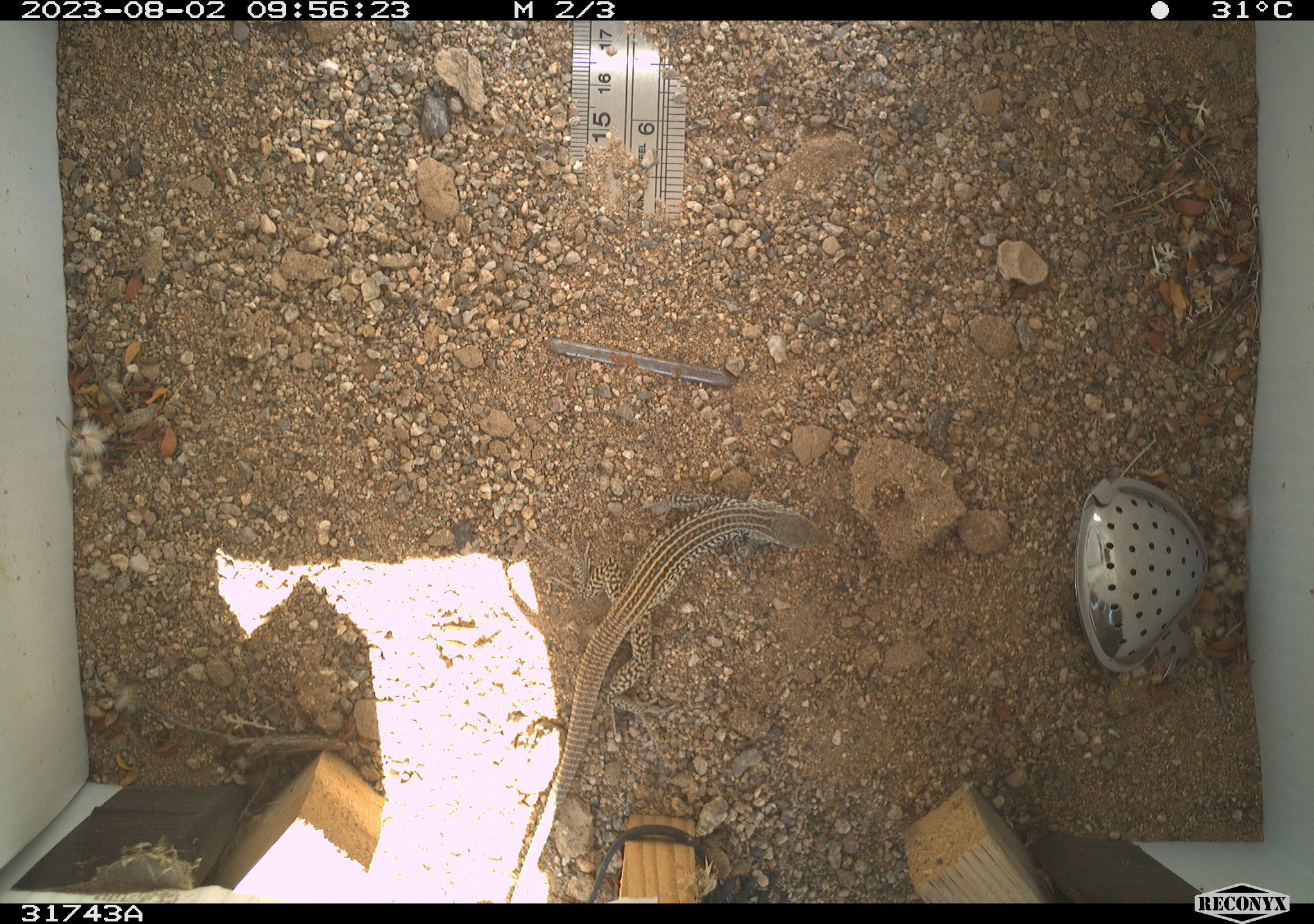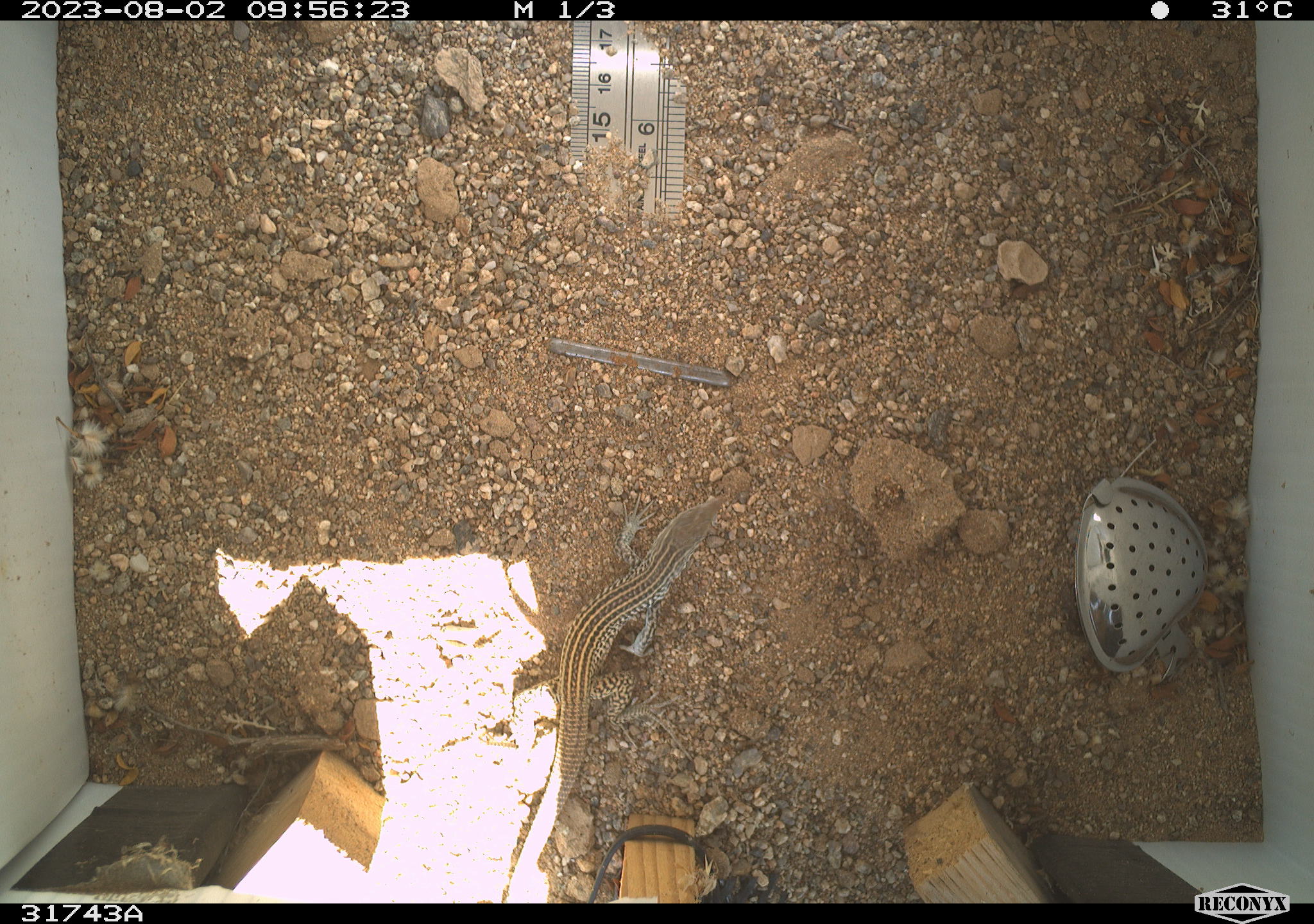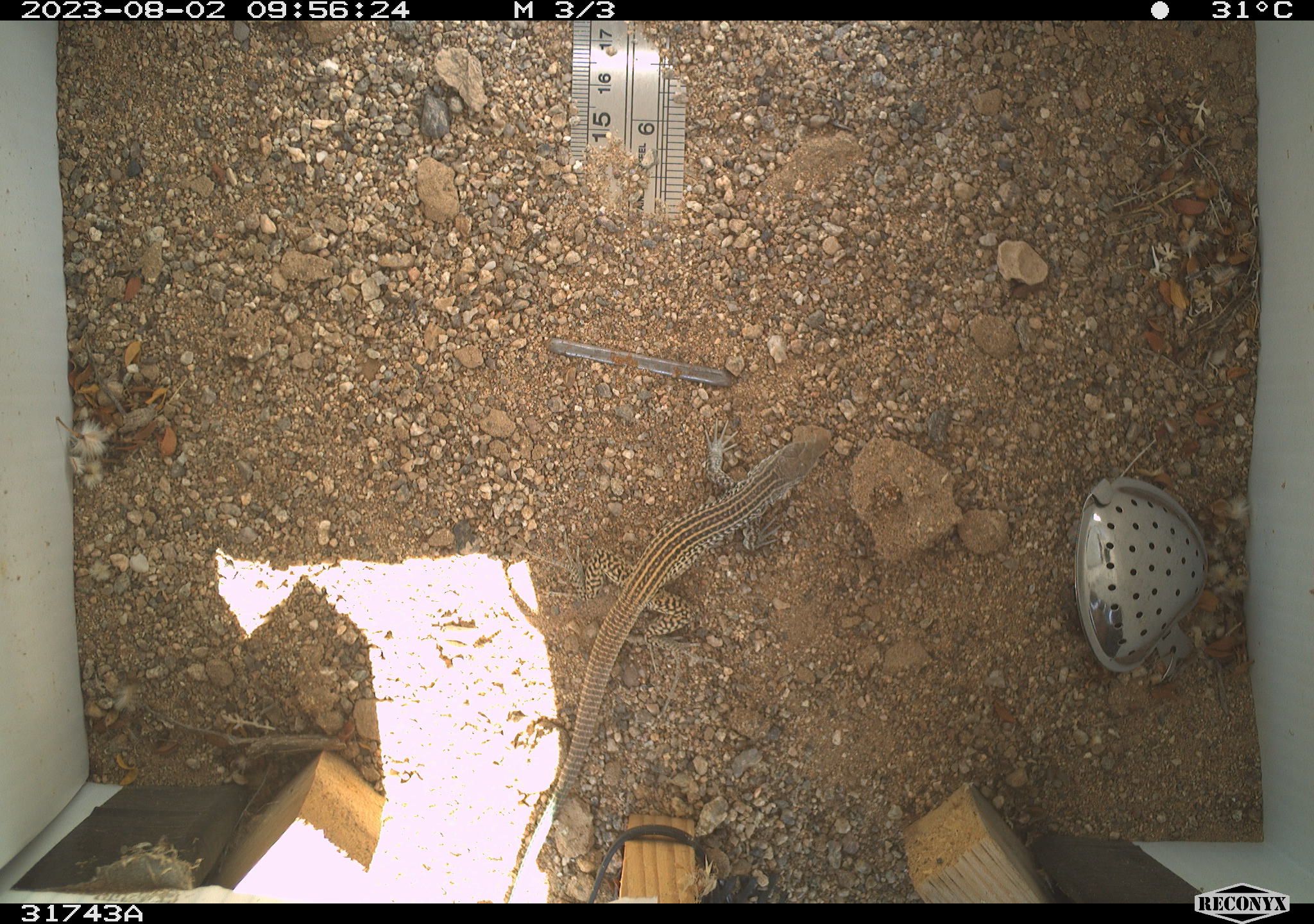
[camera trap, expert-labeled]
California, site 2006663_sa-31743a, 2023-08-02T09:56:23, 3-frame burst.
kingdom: Animalia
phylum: Chordata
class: Reptilia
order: Squamata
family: Teiidae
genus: Aspidoscelis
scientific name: Aspidoscelis tigris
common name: western whiptail